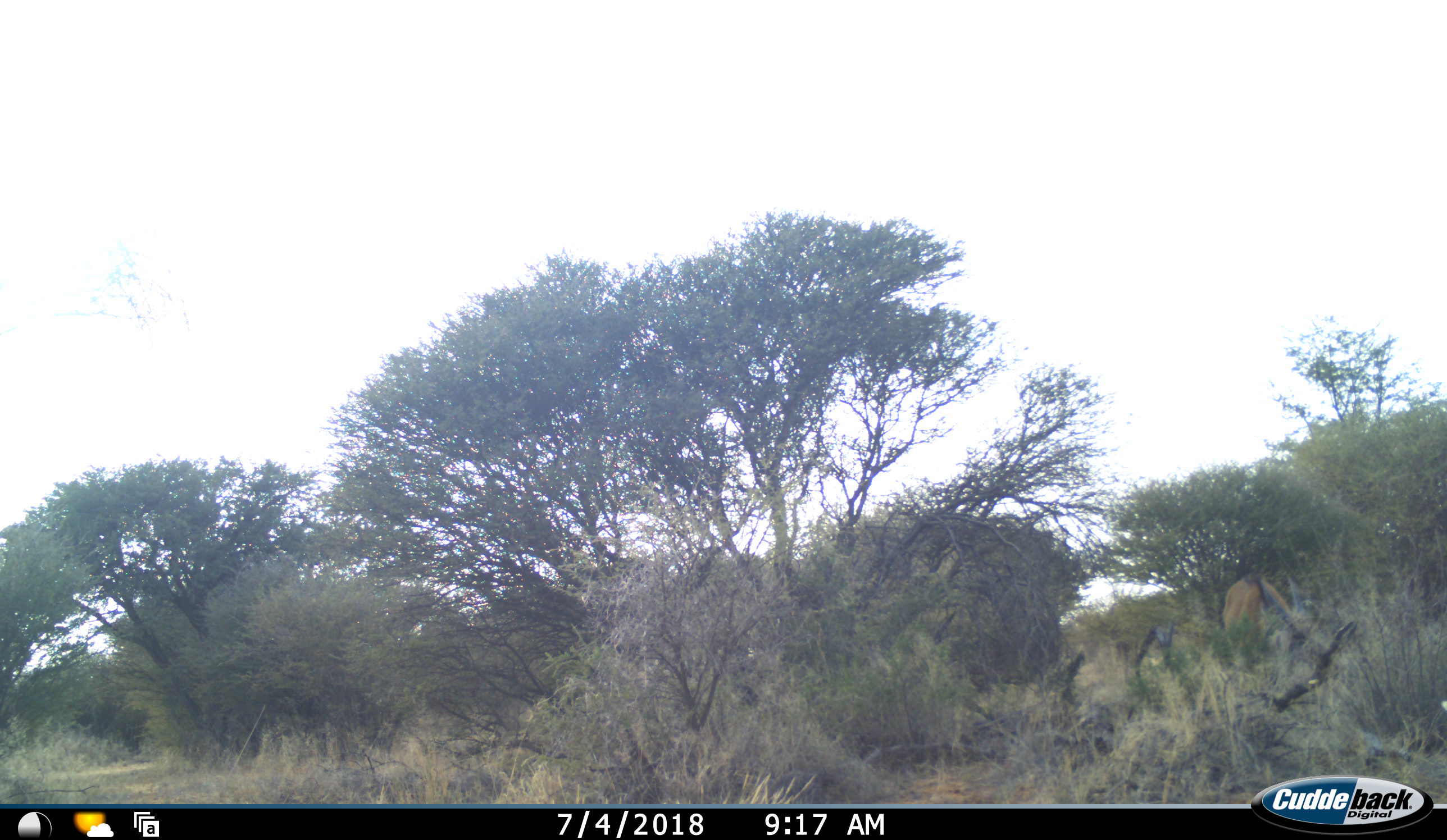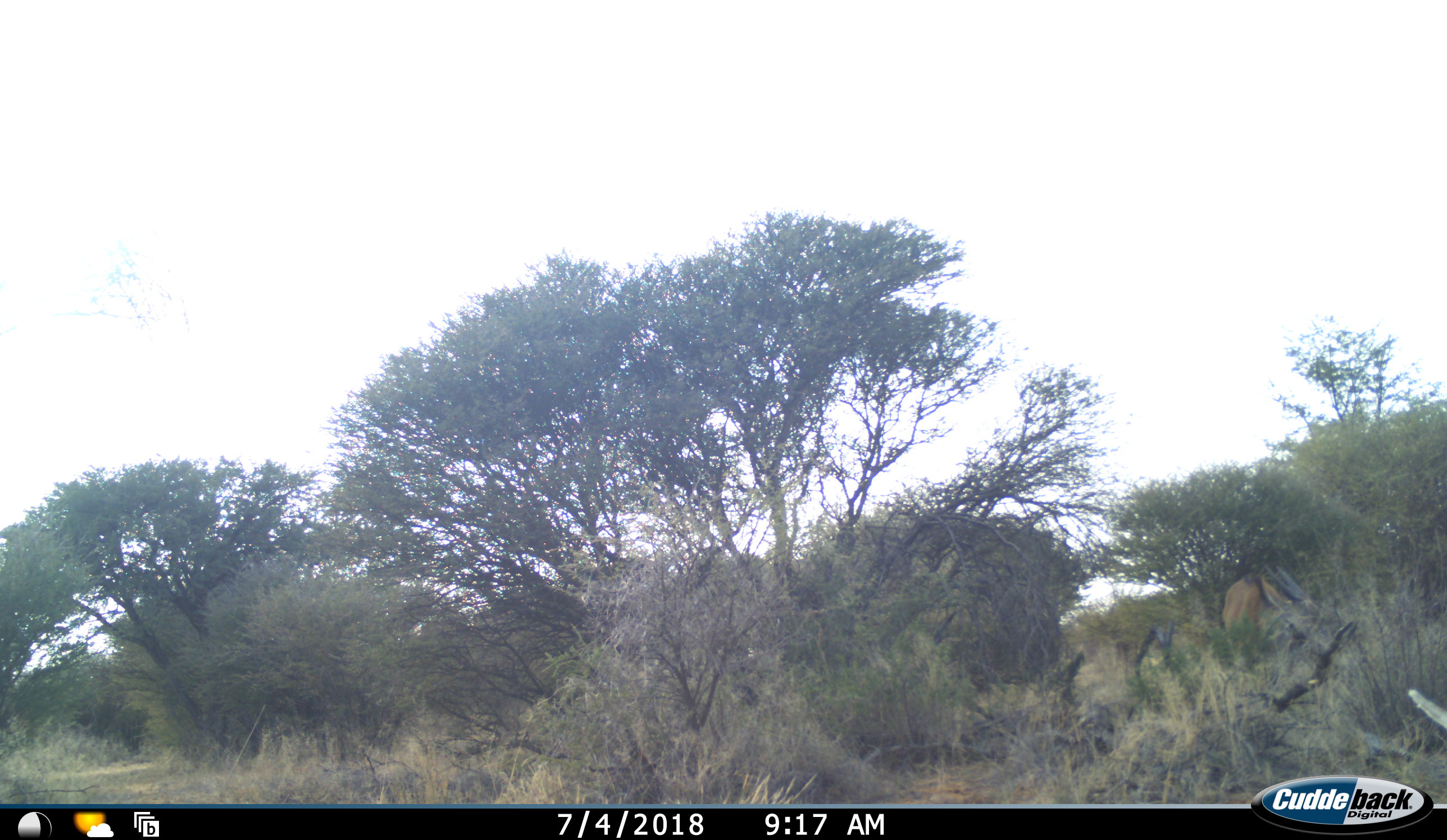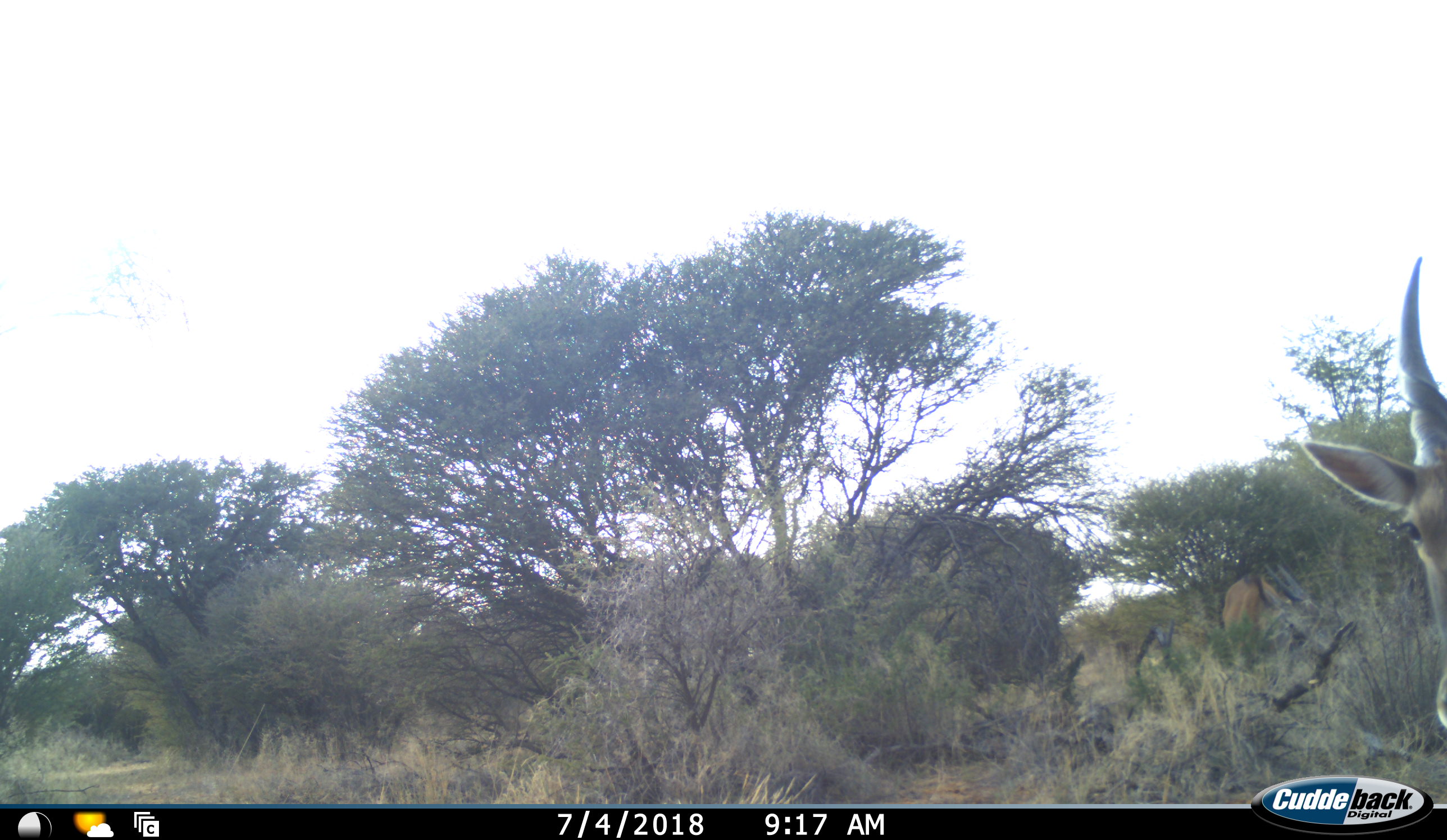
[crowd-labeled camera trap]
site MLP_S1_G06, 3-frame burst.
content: unidentified animal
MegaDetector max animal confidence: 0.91